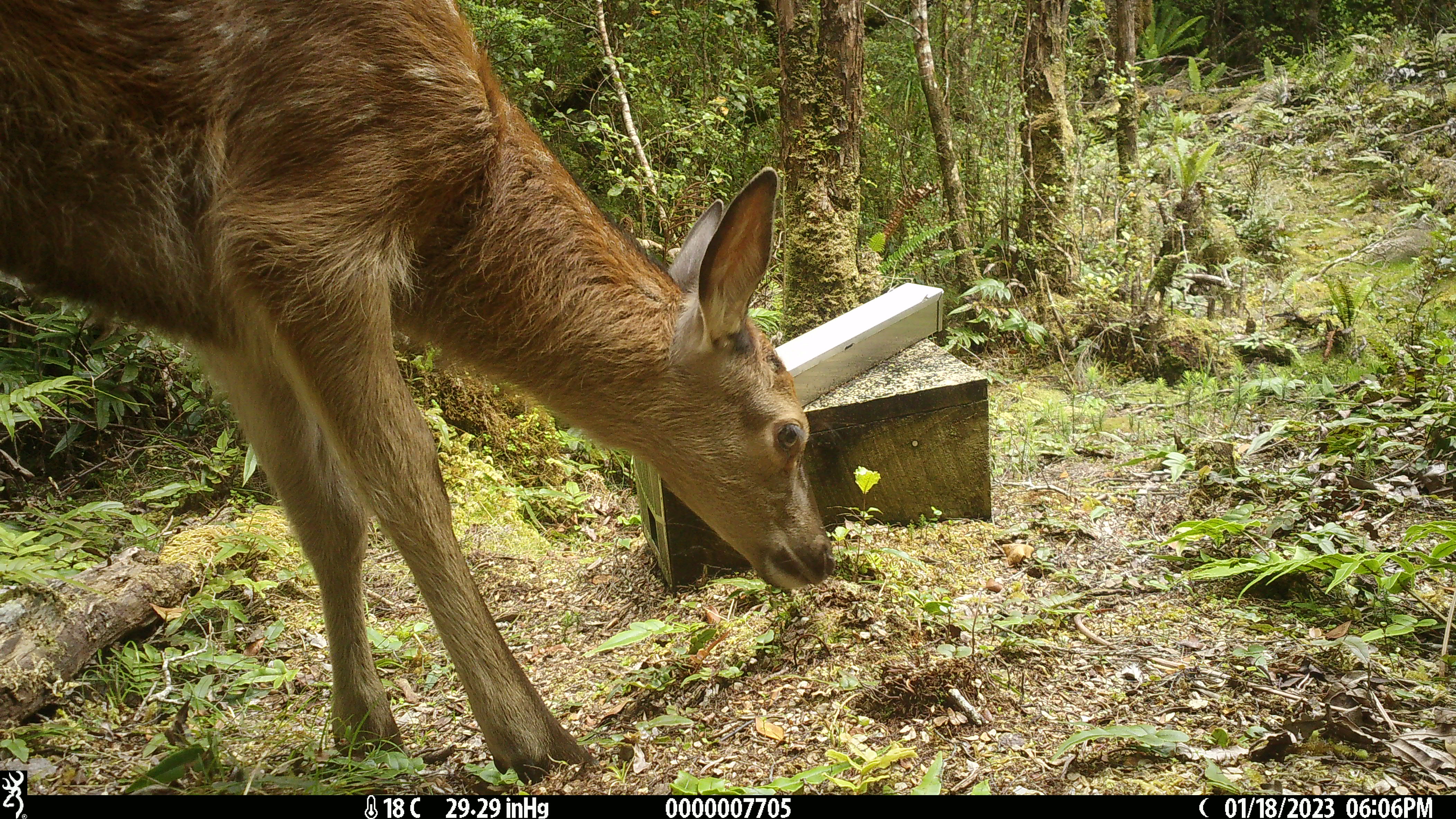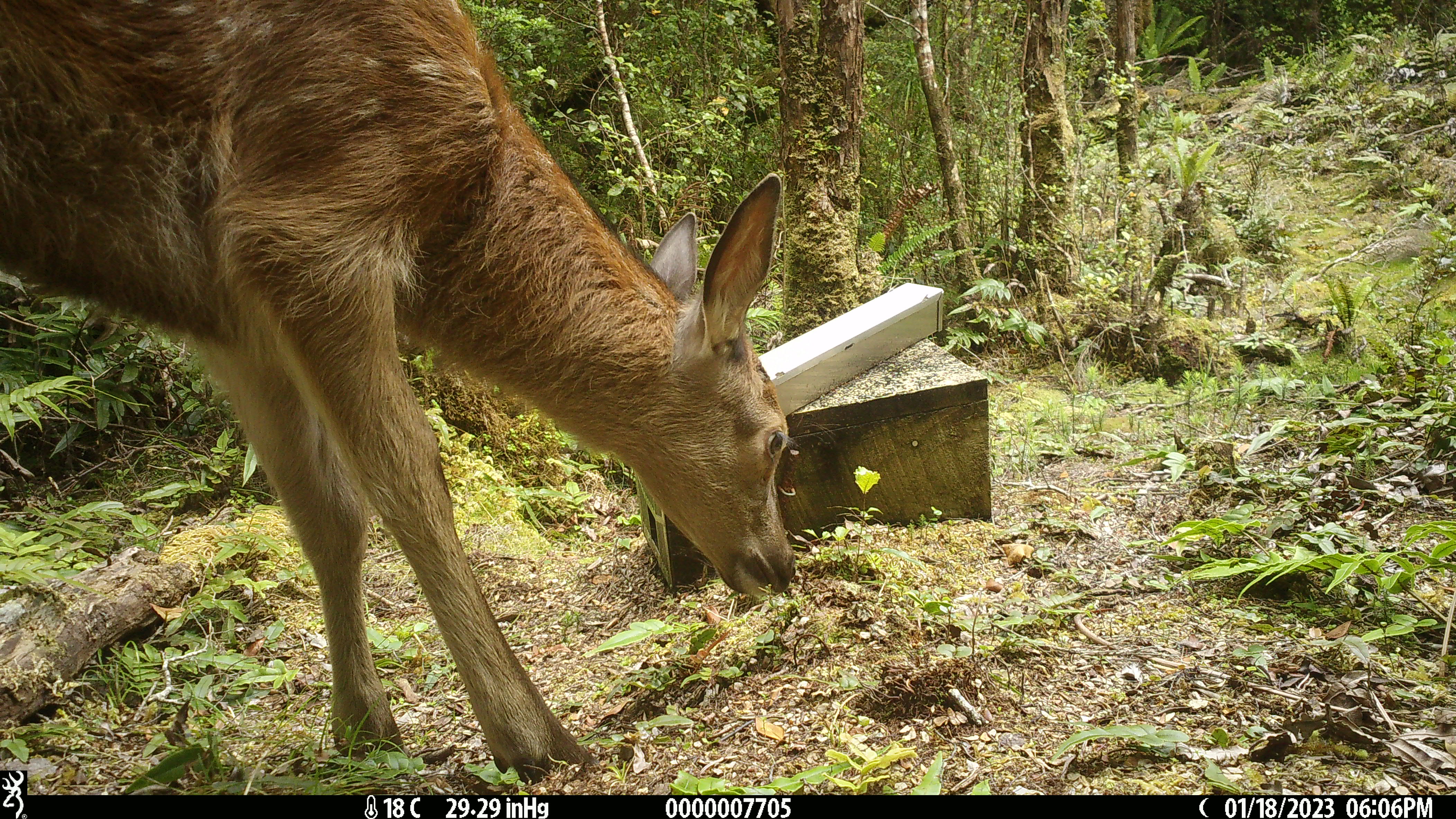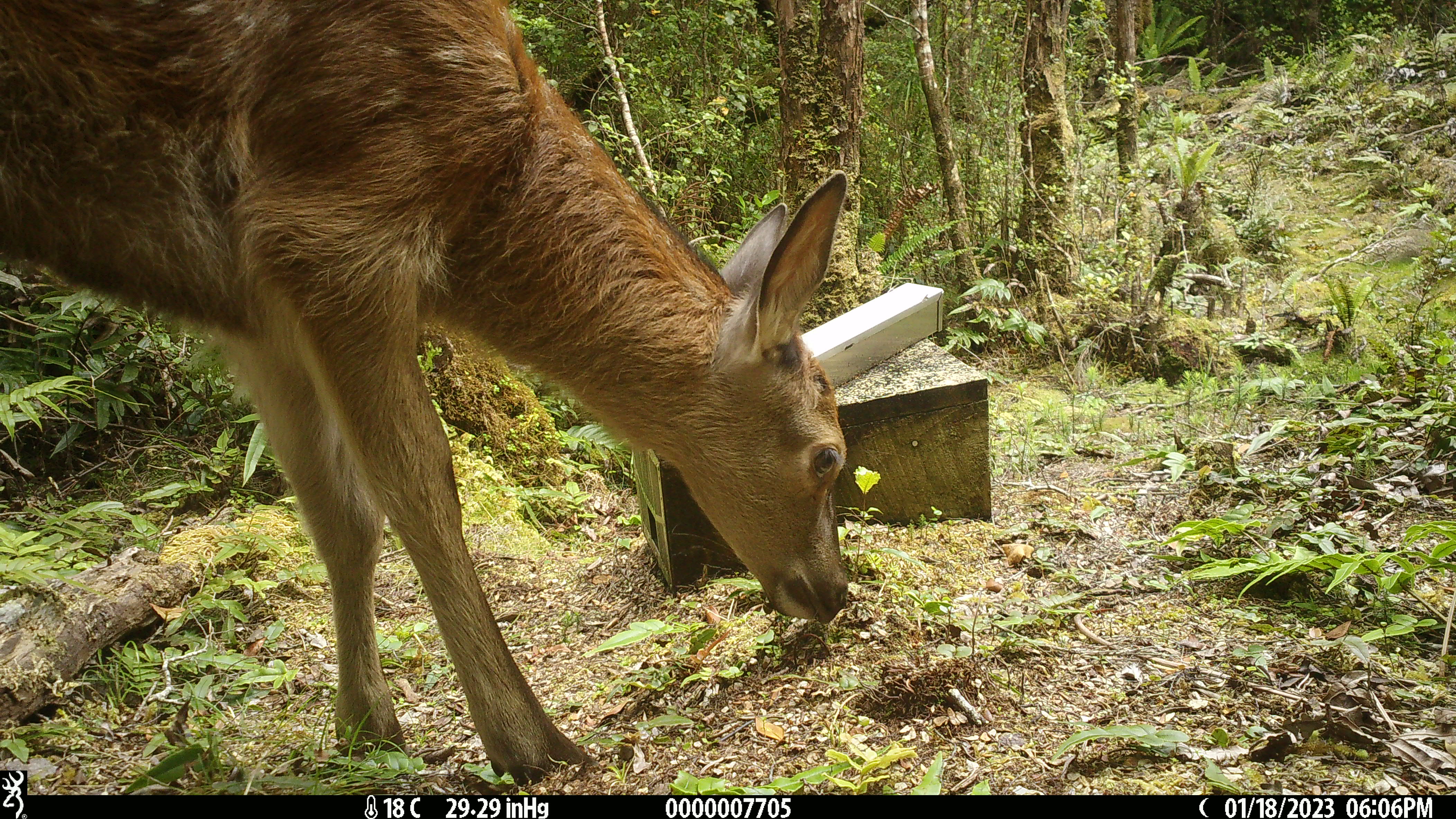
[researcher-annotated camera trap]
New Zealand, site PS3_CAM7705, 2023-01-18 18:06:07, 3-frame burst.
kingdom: Animalia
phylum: Chordata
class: Mammalia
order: Artiodactyla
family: Cervidae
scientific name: Cervidae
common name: deer